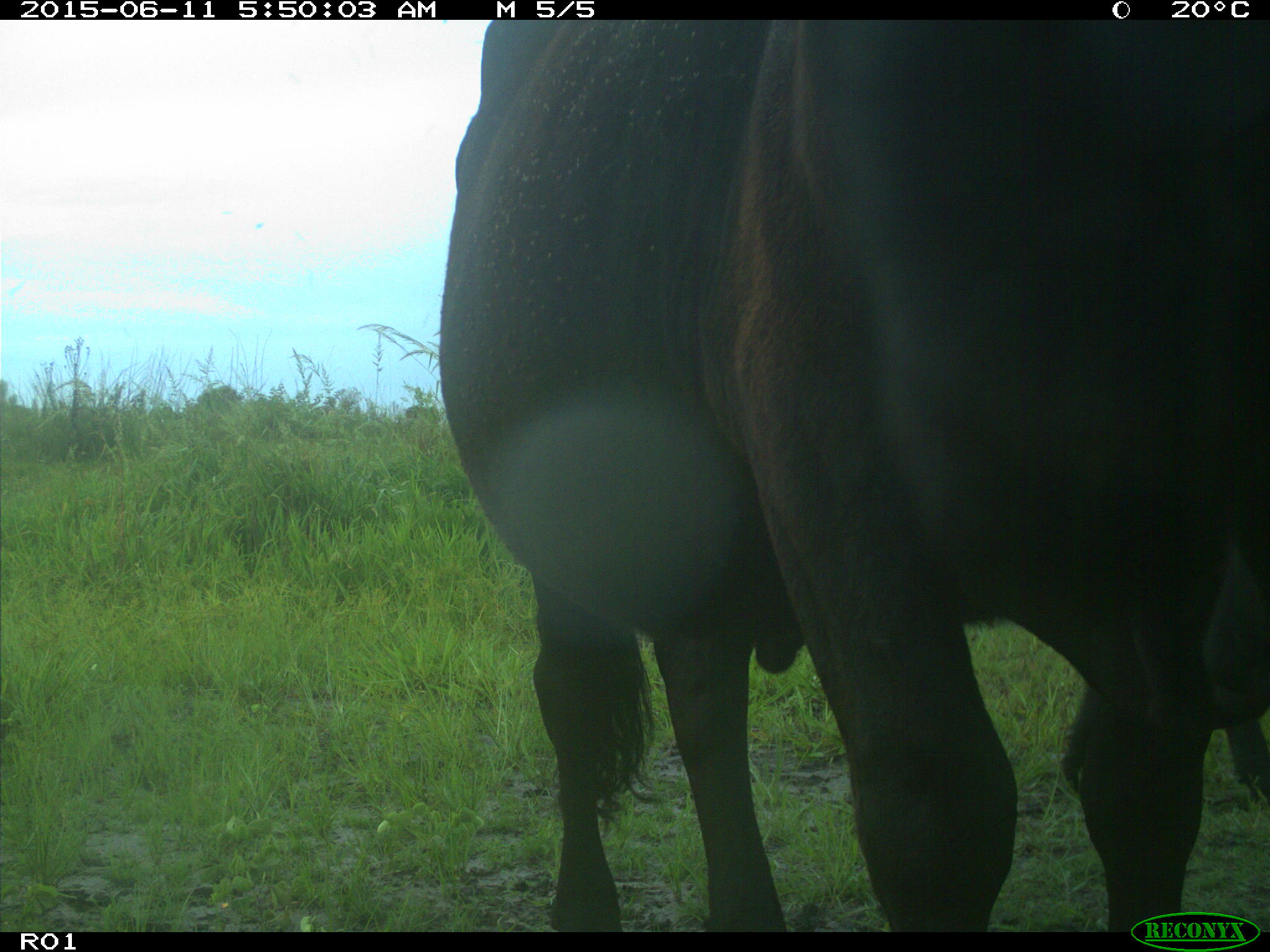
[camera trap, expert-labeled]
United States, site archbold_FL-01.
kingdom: Animalia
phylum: Chordata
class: Mammalia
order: Artiodactyla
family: Bovidae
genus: Bos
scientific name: Bos taurus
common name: domestic cow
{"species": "Bos taurus (domestic cow)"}